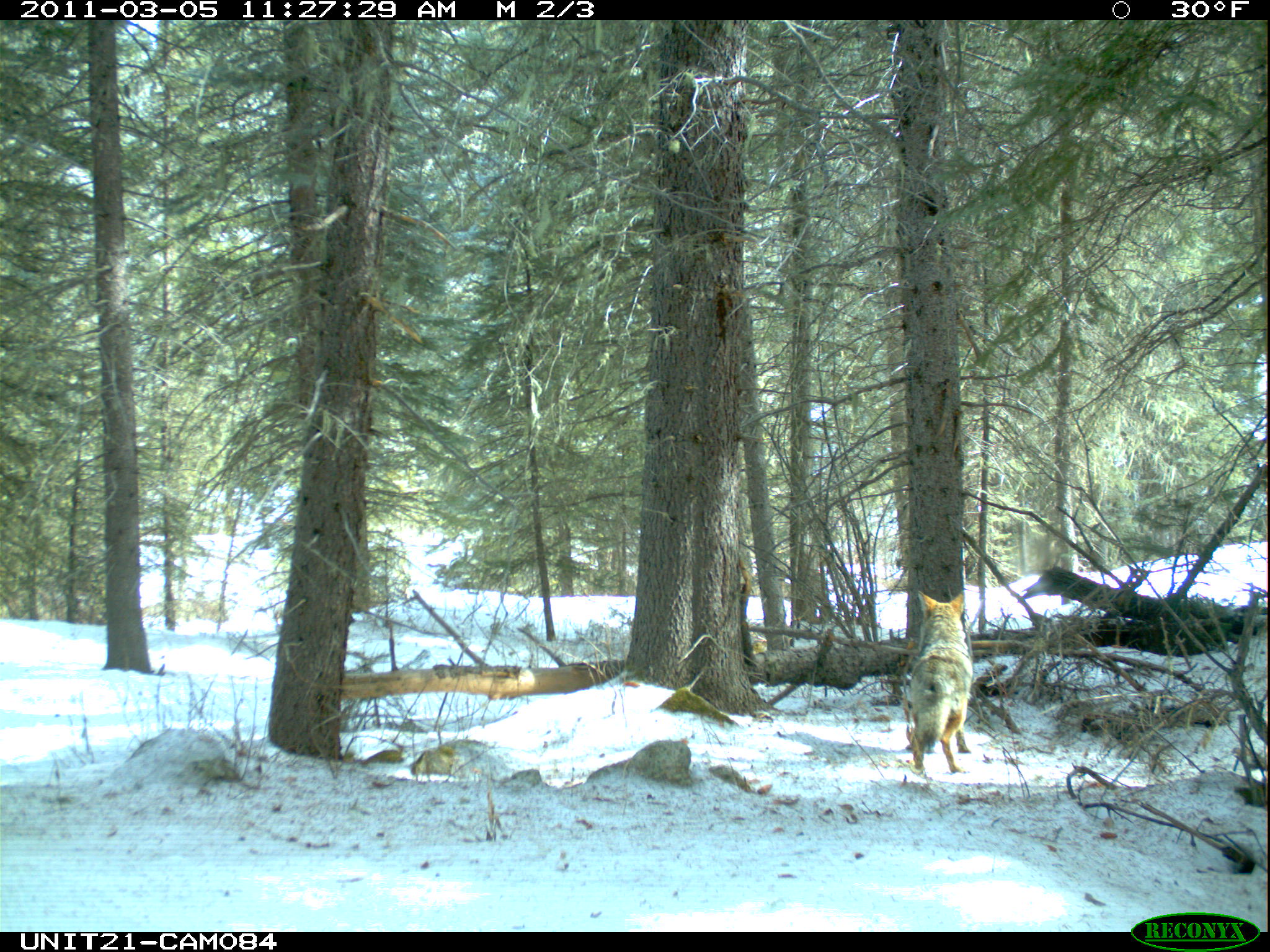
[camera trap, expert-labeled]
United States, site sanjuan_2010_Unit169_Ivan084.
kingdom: Animalia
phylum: Chordata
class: Mammalia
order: Carnivora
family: Canidae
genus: Canis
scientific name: Canis latrans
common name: coyote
Canis latrans (coyote).